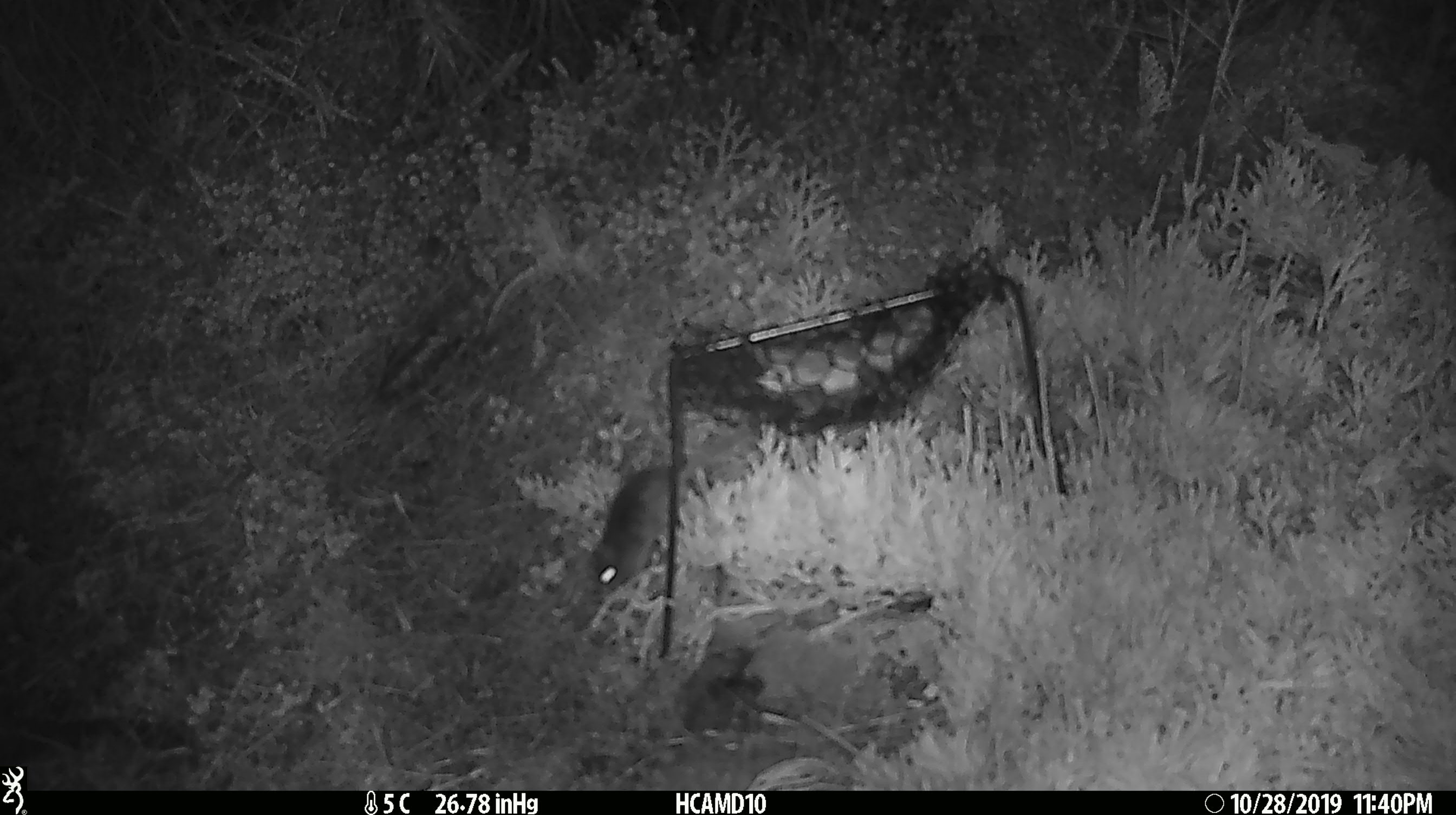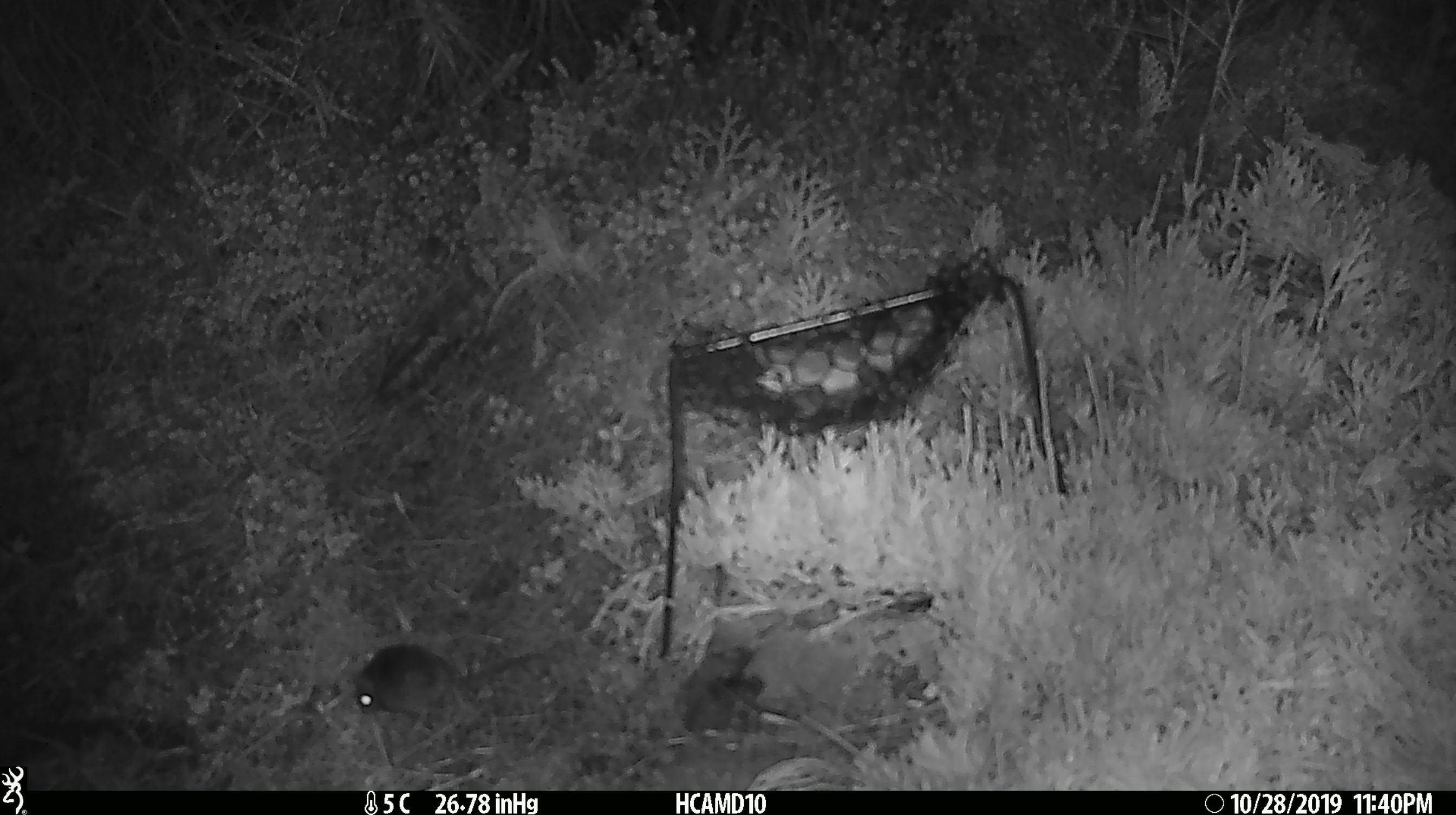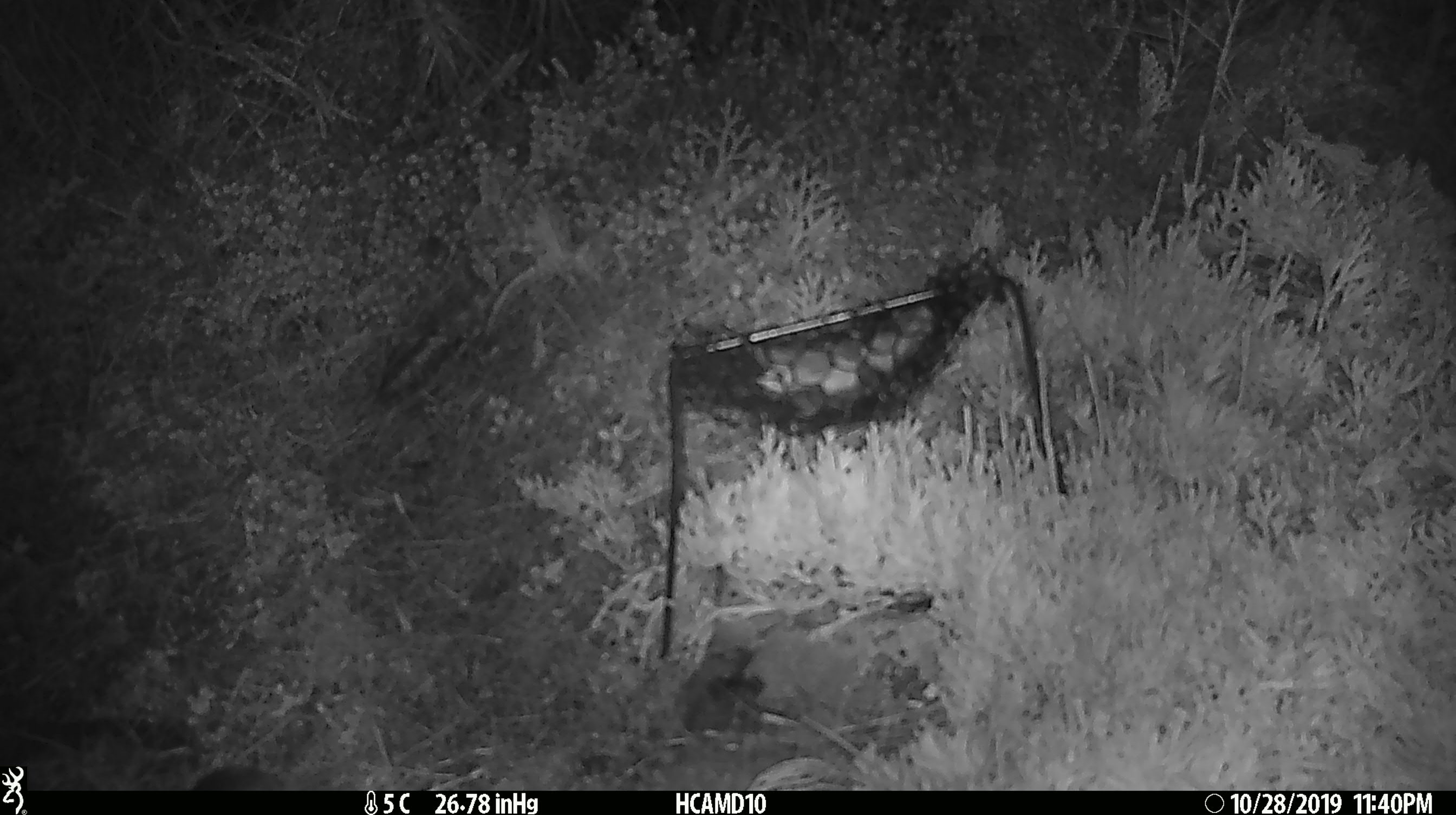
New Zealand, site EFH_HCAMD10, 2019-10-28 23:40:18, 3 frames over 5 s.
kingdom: Animalia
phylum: Chordata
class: Mammalia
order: Rodentia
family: Muridae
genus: Mus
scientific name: Mus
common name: mouse